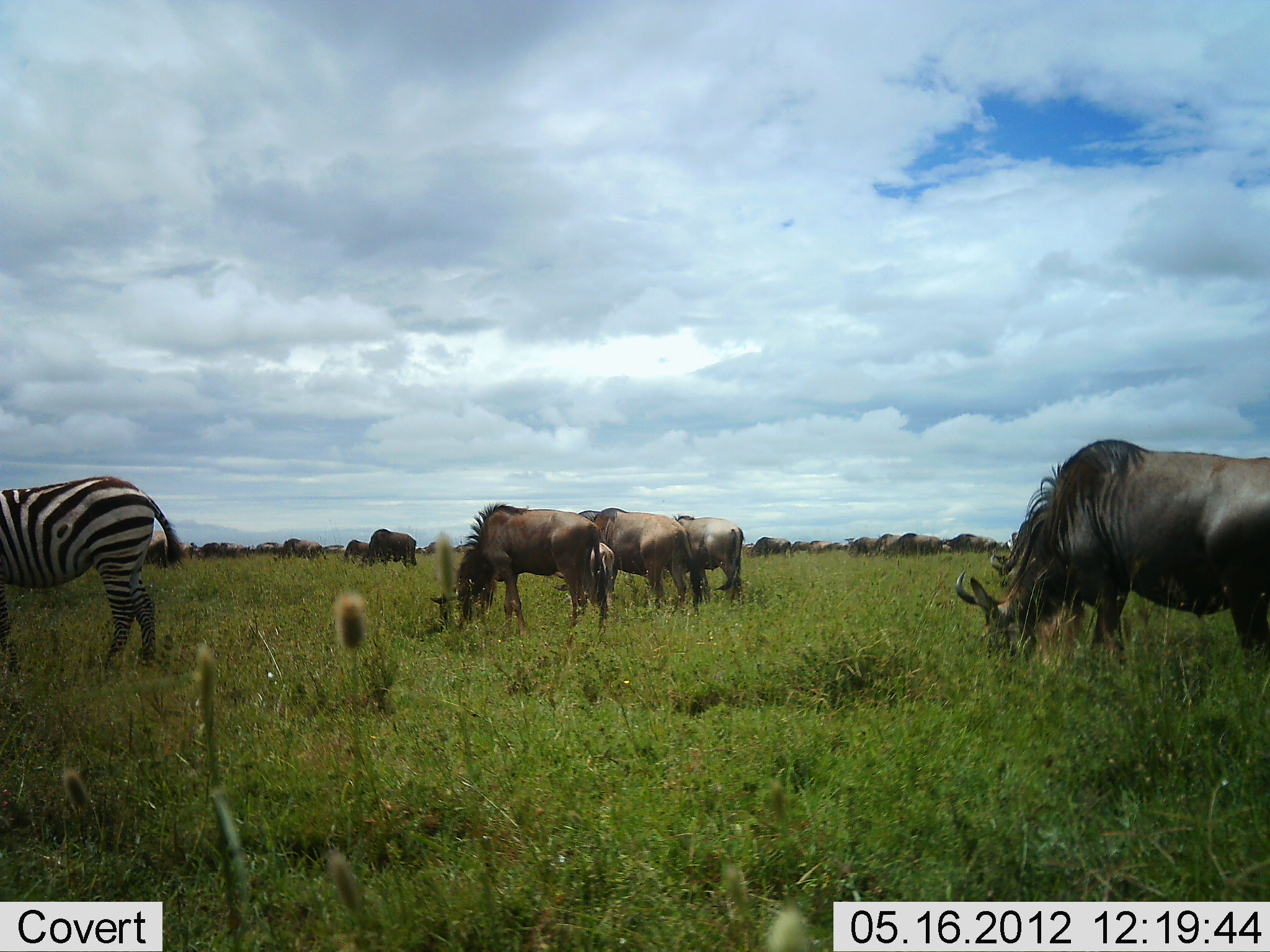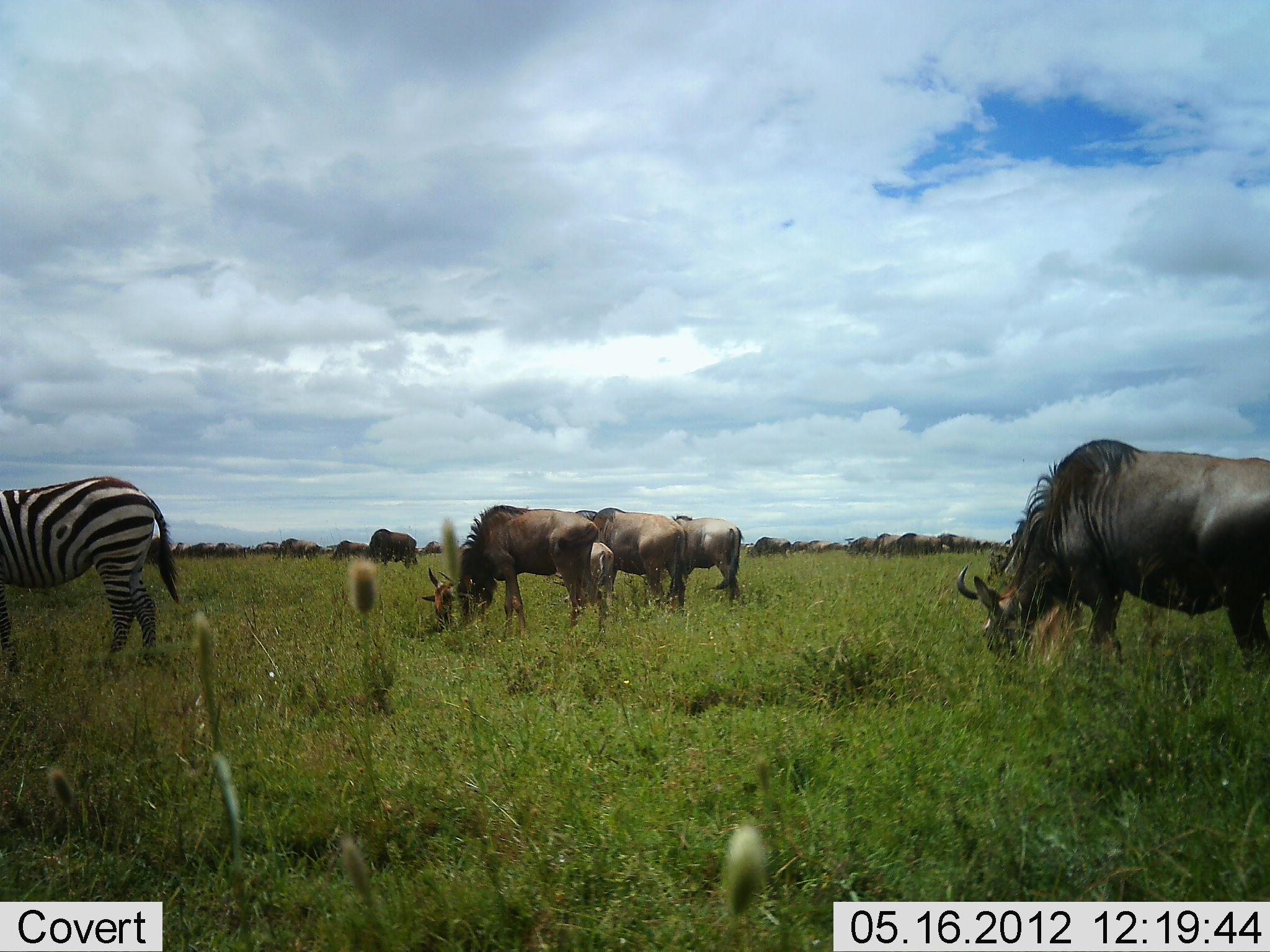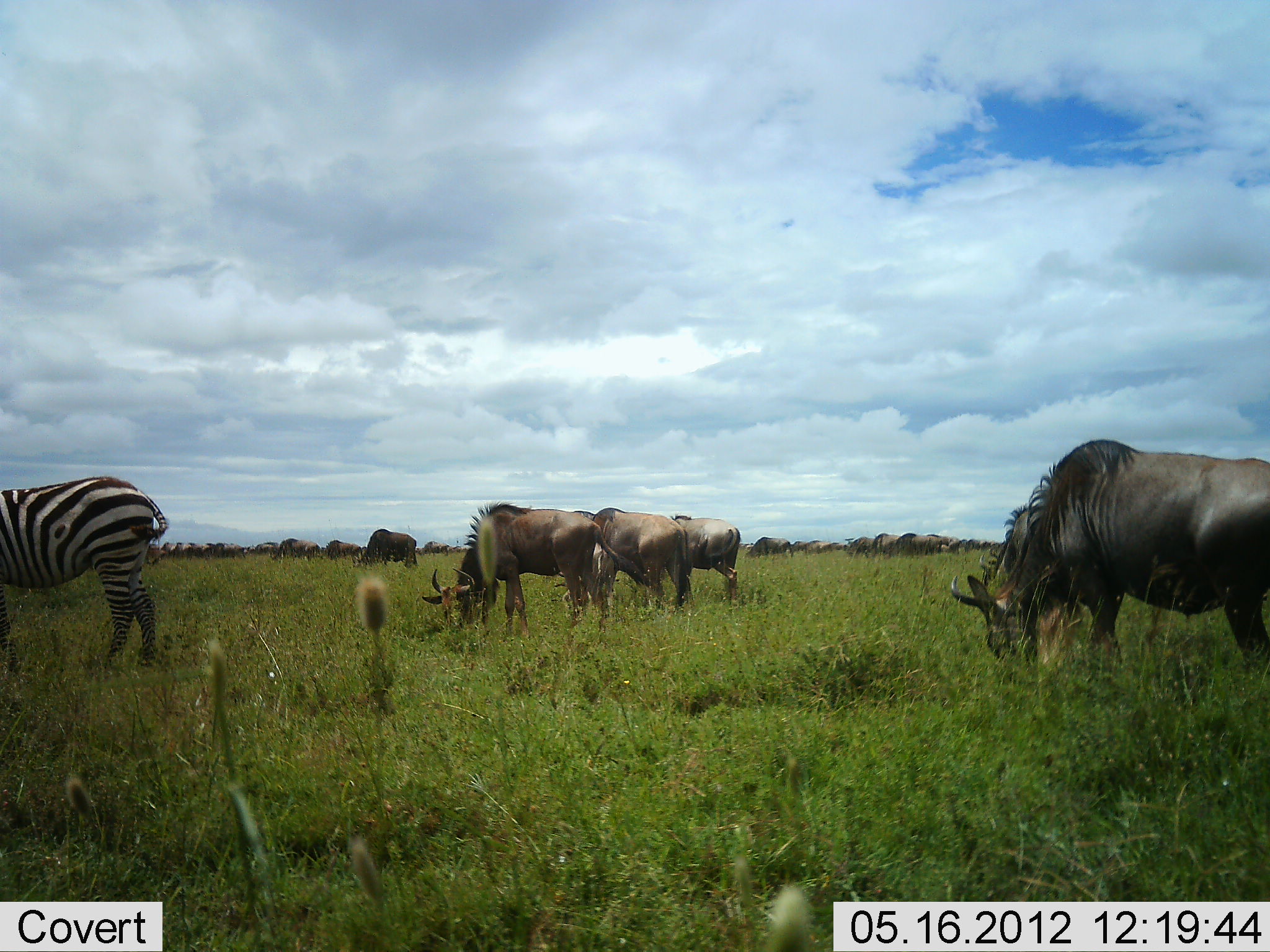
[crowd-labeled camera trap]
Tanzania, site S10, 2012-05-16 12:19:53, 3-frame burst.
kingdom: Animalia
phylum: Chordata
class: Mammalia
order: Artiodactyla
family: Bovidae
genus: Connochaetes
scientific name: Connochaetes taurinus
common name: blue wildebeest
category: wildebeest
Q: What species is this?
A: Wildebeest (blue wildebeest) (Connochaetes taurinus).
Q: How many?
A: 11-50.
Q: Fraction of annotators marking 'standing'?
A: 20%.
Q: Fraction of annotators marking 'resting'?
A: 0%.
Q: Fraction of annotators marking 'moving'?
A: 20%.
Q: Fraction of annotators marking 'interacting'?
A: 0%.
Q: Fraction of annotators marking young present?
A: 50%.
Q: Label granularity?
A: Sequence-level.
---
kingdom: Animalia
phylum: Chordata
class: Mammalia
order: Perissodactyla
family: Equidae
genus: Equus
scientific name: Equus quagga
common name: plains zebra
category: zebra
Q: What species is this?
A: Zebra (plains zebra) (Equus quagga).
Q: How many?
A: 1.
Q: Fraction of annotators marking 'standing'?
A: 60%.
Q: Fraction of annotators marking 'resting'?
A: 0%.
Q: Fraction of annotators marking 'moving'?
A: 20%.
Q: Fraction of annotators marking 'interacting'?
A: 0%.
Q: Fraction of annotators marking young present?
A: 0%.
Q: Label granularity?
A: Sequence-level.